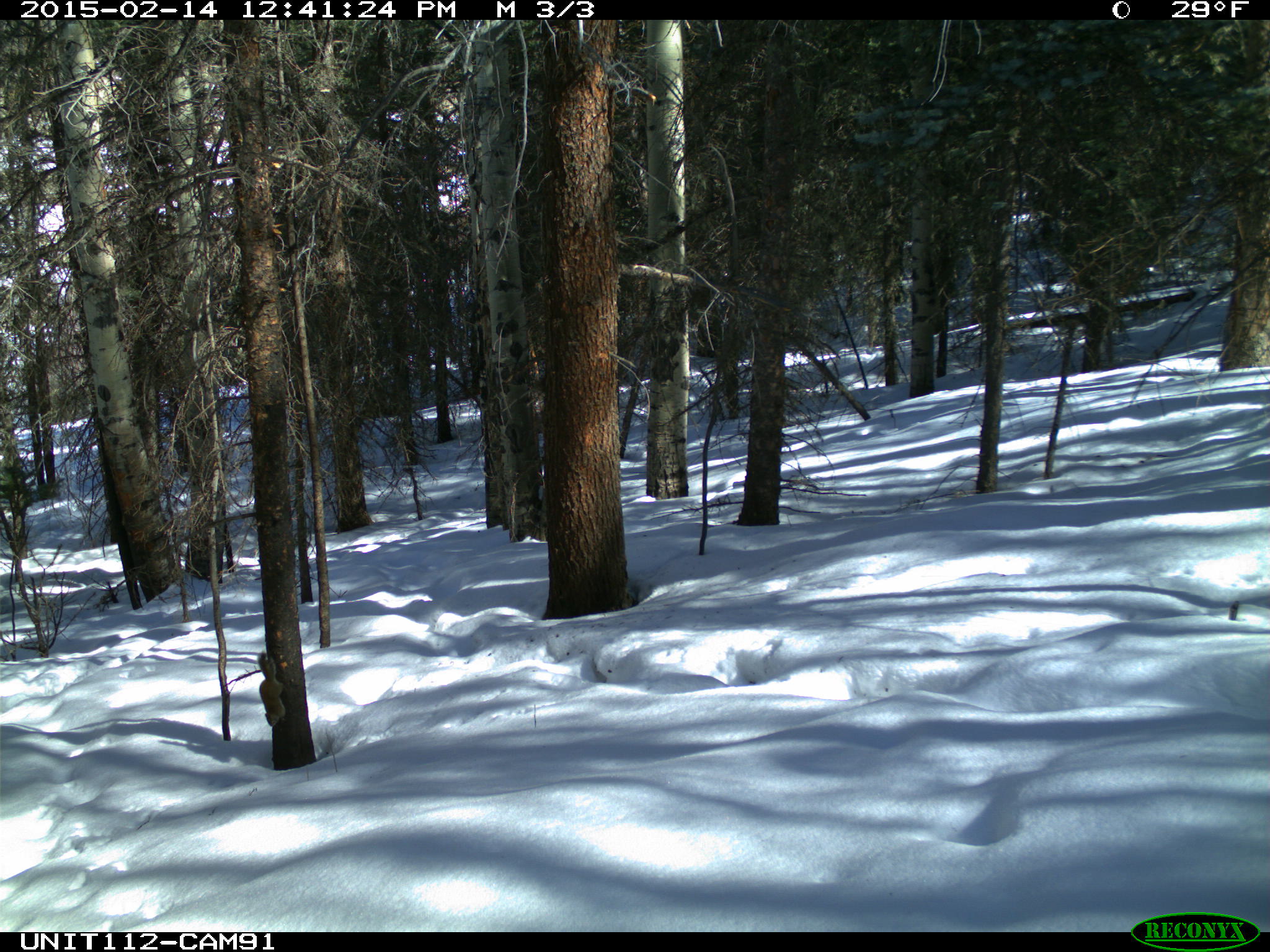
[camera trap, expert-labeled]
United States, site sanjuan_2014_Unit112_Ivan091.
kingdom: Animalia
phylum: Chordata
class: Mammalia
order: Rodentia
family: Sciuridae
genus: Tamiasciurus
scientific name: Tamiasciurus hudsonicus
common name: american red squirrel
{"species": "Tamiasciurus hudsonicus (american red squirrel)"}